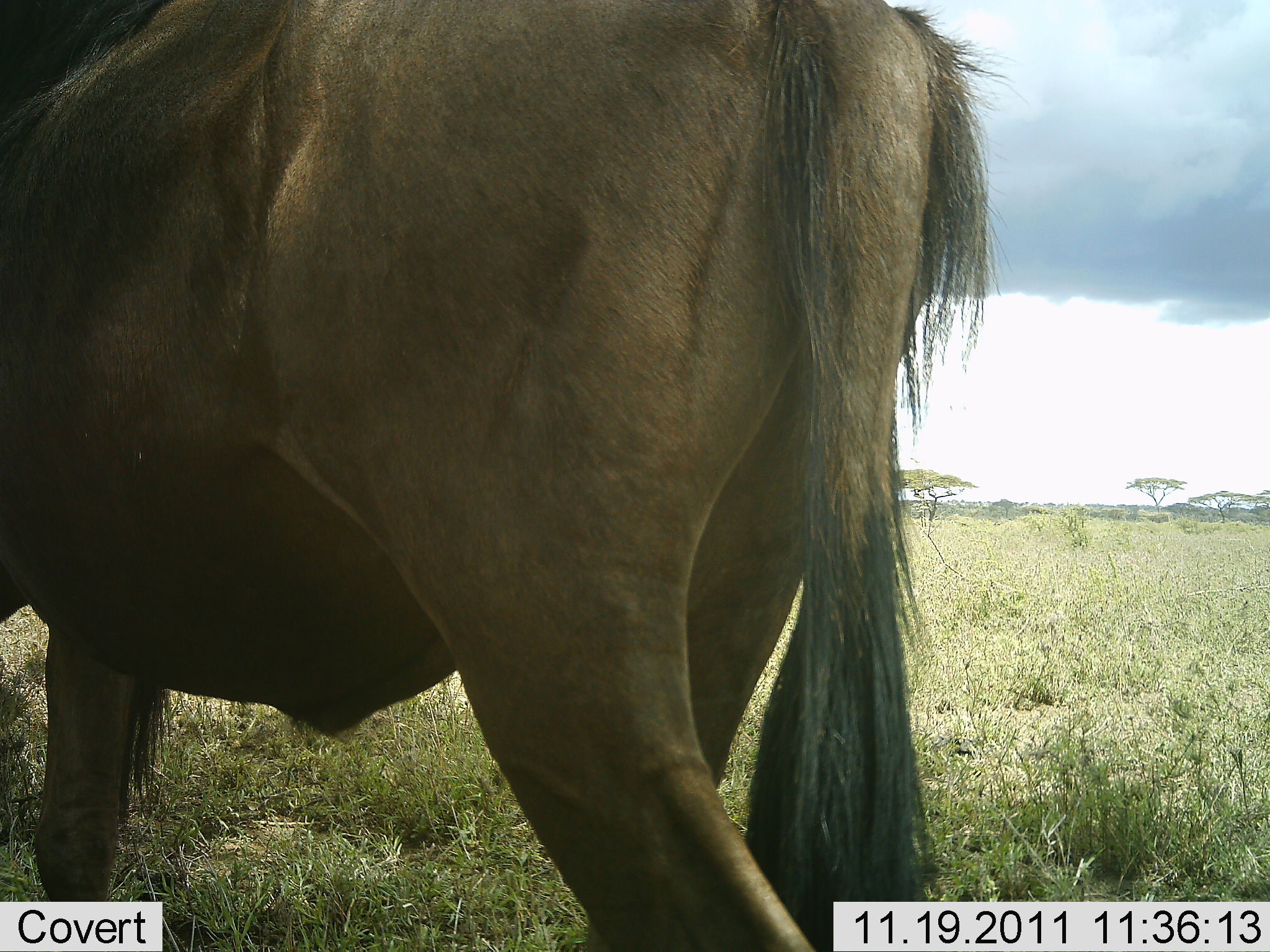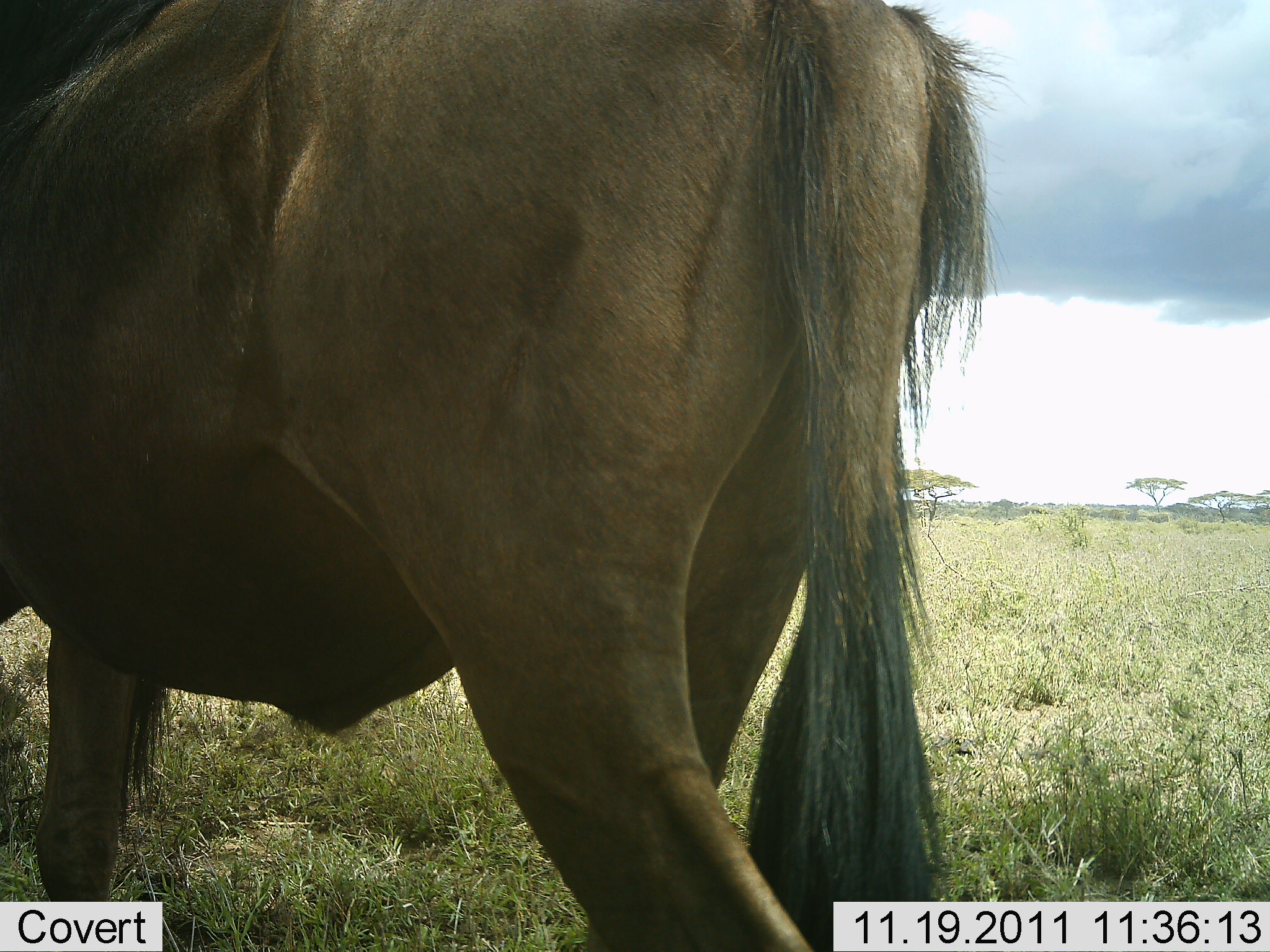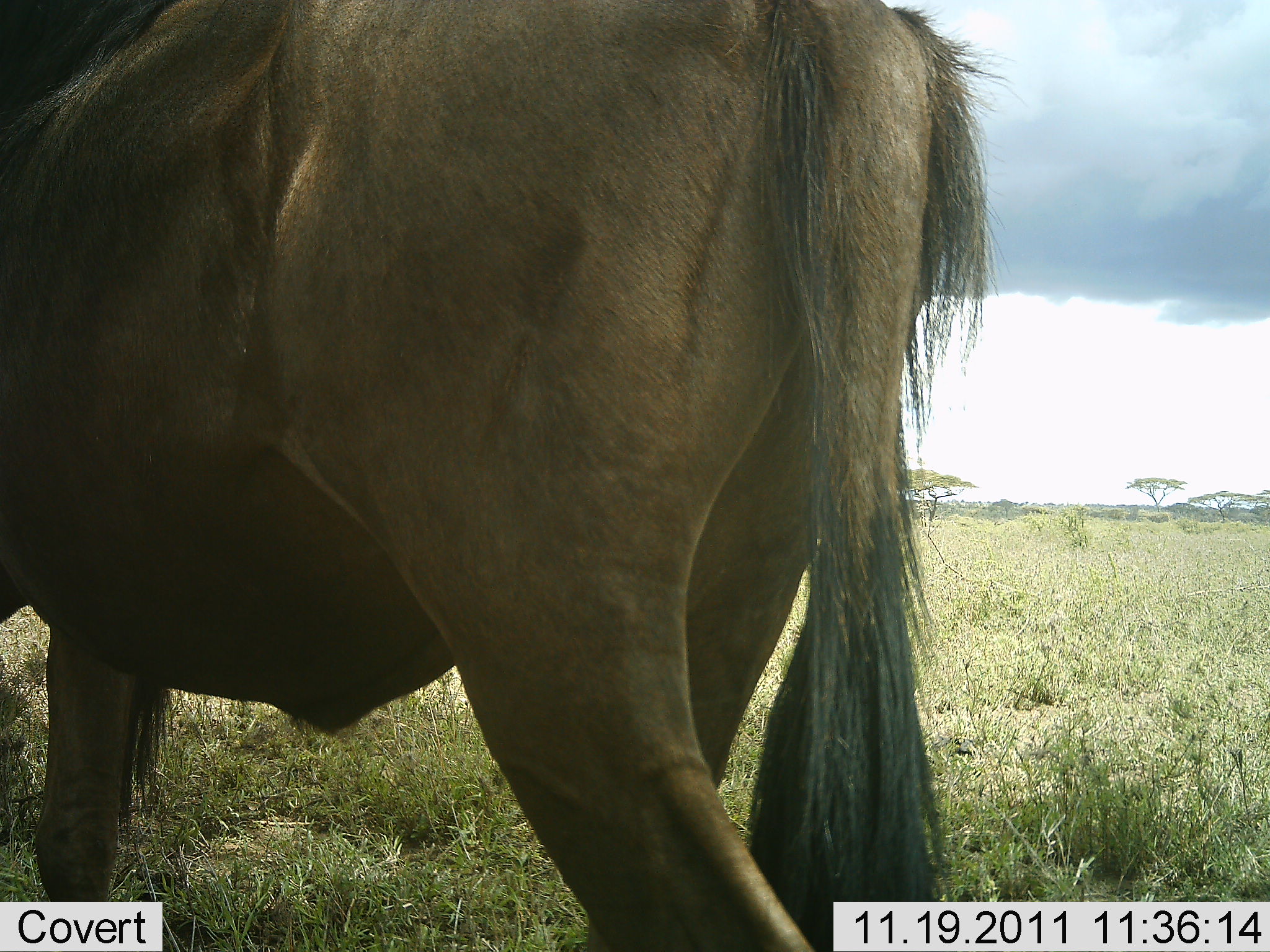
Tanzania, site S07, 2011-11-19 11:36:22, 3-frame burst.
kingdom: Animalia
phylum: Chordata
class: Mammalia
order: Artiodactyla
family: Bovidae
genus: Connochaetes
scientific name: Connochaetes taurinus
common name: blue wildebeest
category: wildebeest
Wildebeest (blue wildebeest) (Connochaetes taurinus), count 1. Behavior (volunteer vote fractions): standing 100%, resting 0%, moving 0%, interacting 0%. Young present (vote fraction): 0%. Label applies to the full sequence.